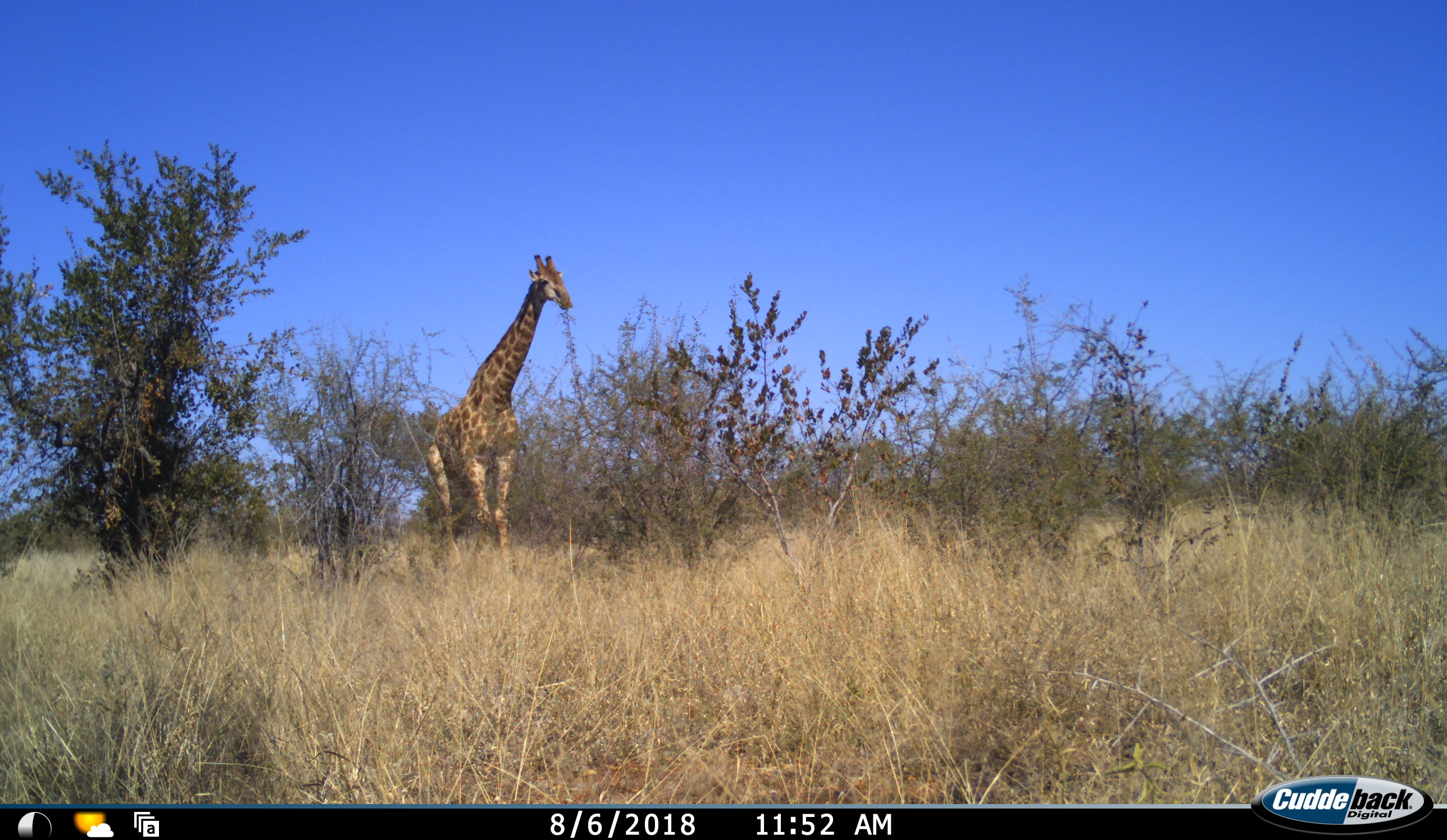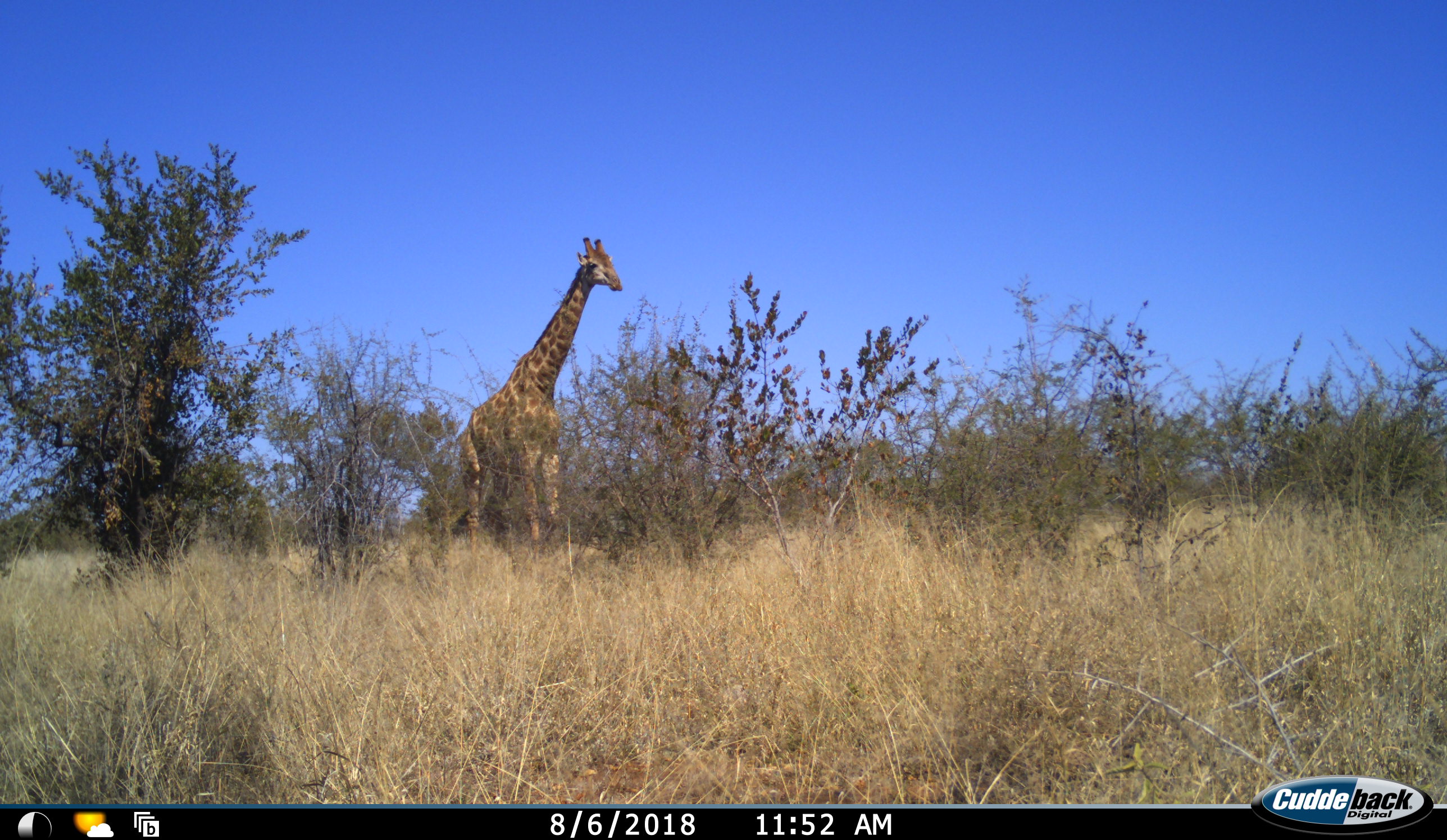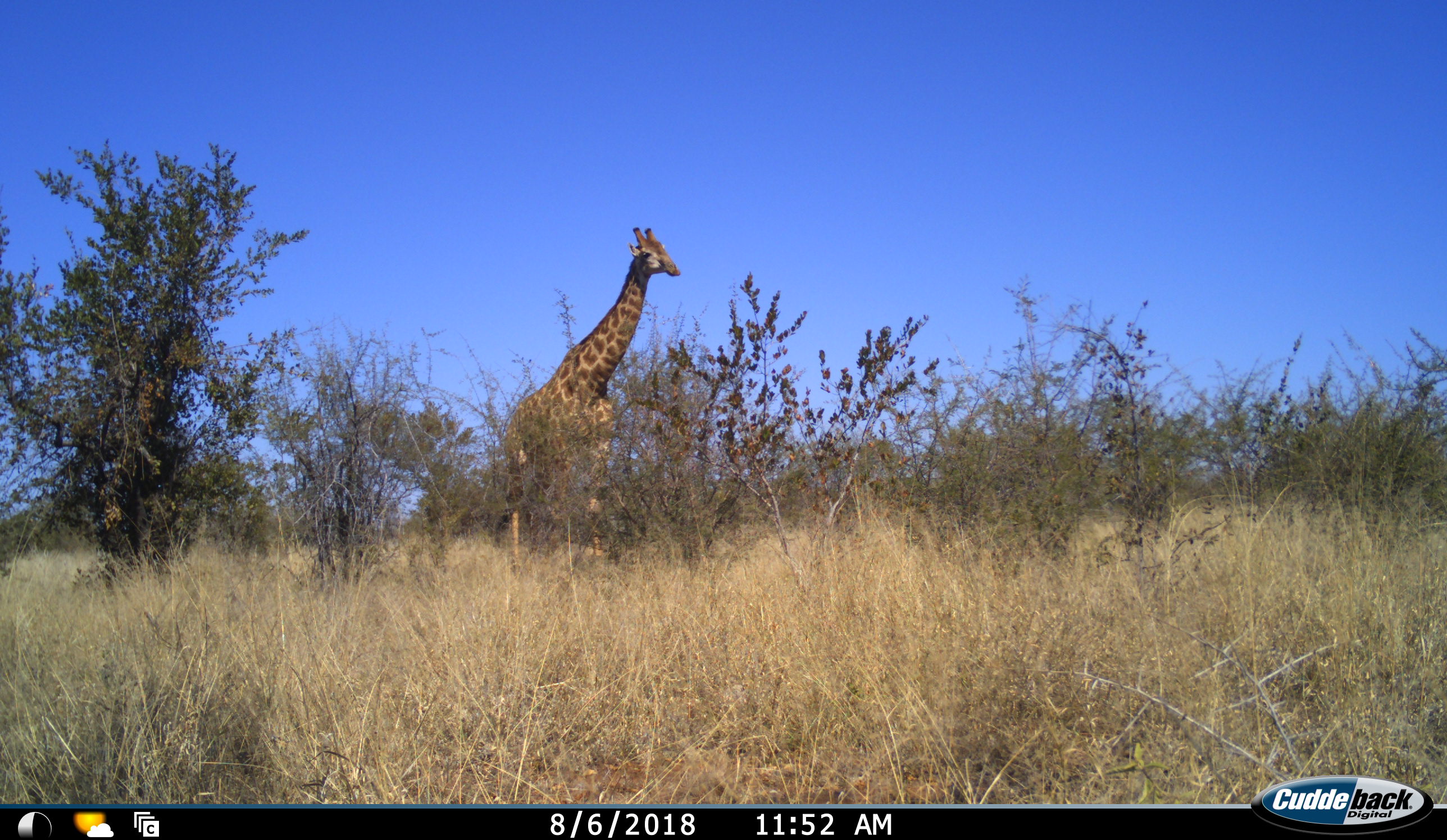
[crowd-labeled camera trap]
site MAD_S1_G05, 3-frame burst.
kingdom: Animalia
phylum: Chordata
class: Mammalia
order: Artiodactyla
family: Giraffidae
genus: Giraffa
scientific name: Giraffa camelopardalis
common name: giraffe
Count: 1.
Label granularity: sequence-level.